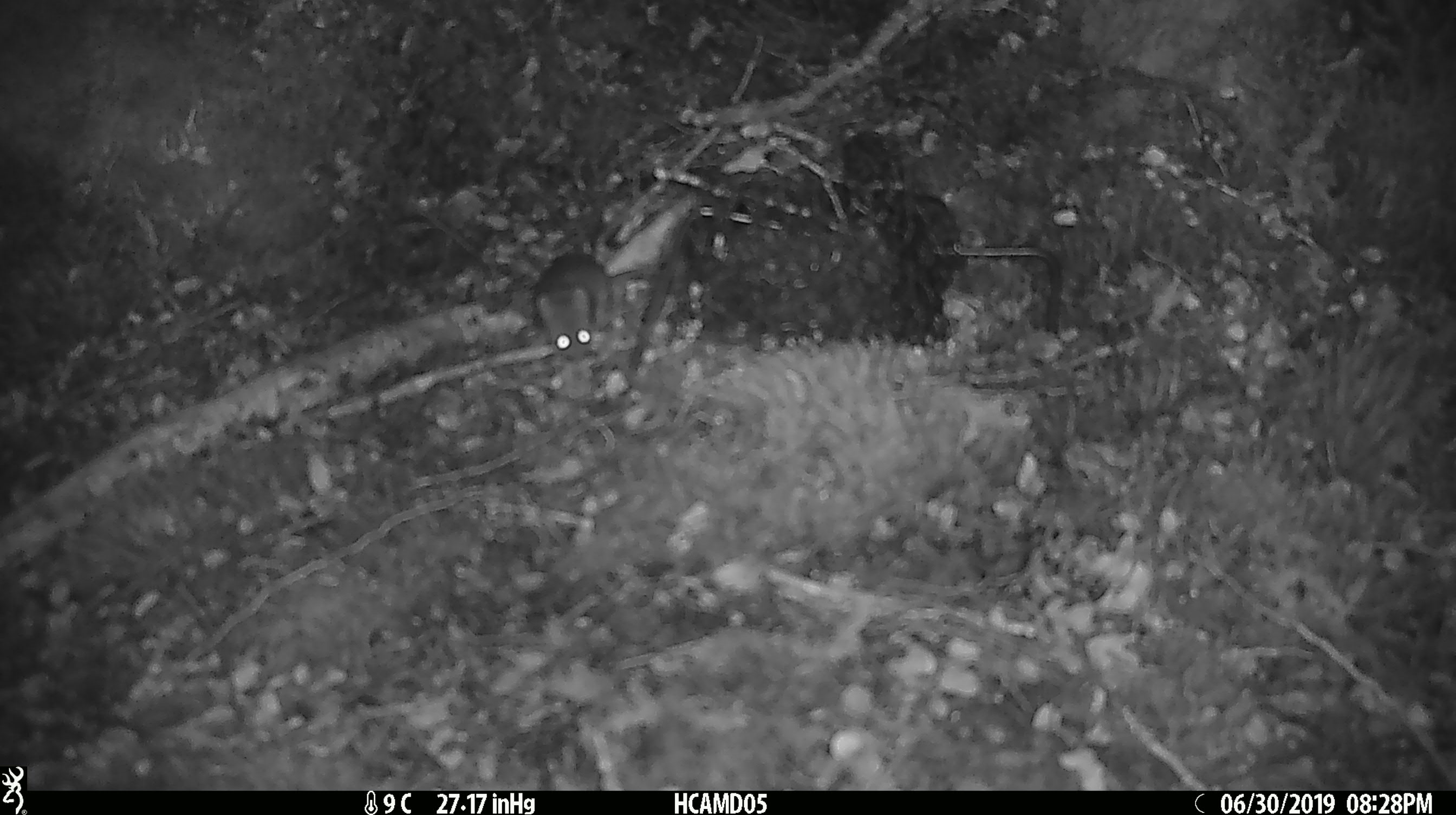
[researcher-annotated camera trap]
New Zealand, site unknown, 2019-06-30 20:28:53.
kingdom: Animalia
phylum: Chordata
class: Mammalia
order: Rodentia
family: Muridae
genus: Mus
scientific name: Mus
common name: mouse